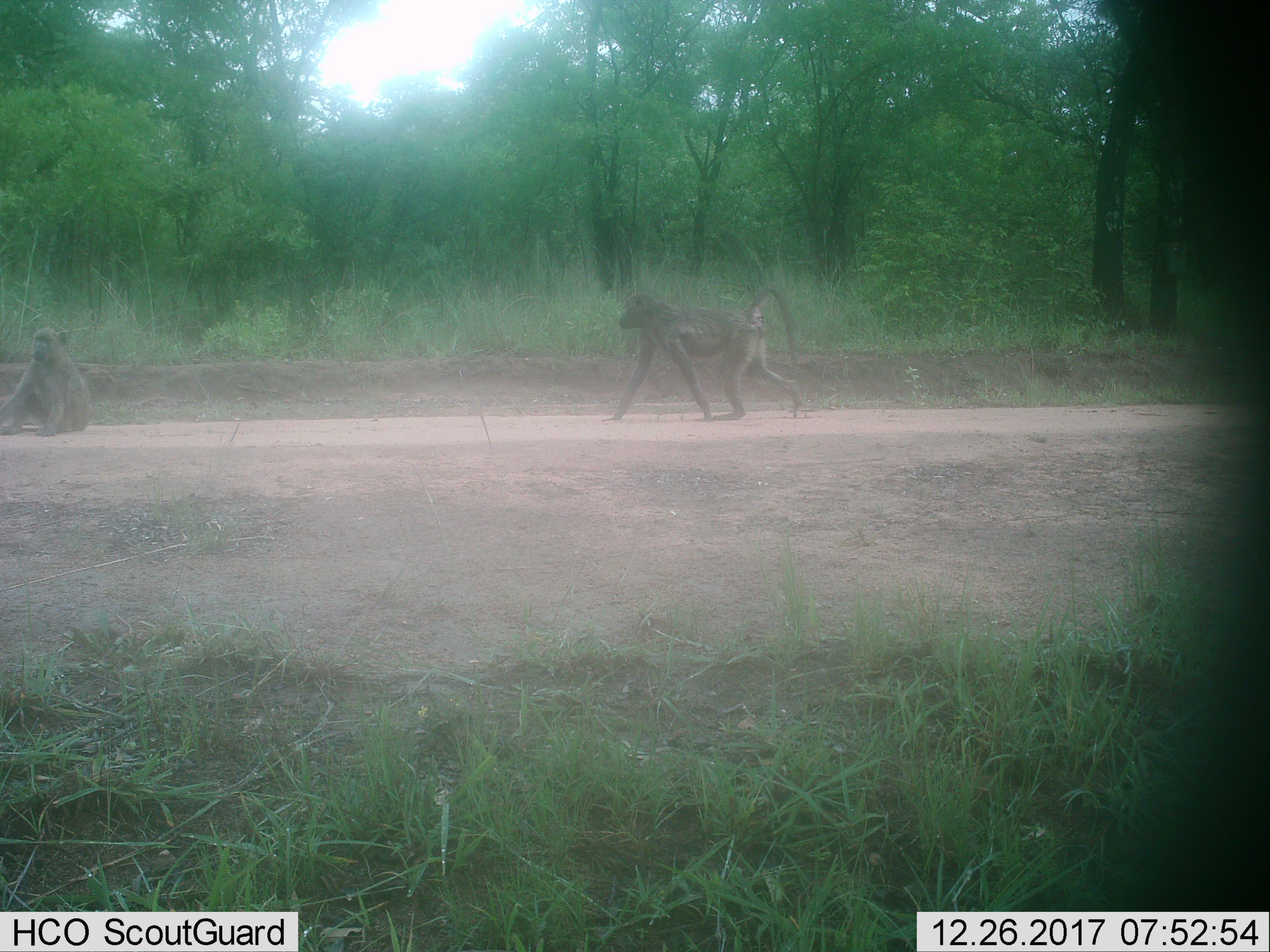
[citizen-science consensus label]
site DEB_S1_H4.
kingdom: Animalia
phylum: Chordata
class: Mammalia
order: Primates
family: Cercopithecidae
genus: Papio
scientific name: Papio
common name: baboon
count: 2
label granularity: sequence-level